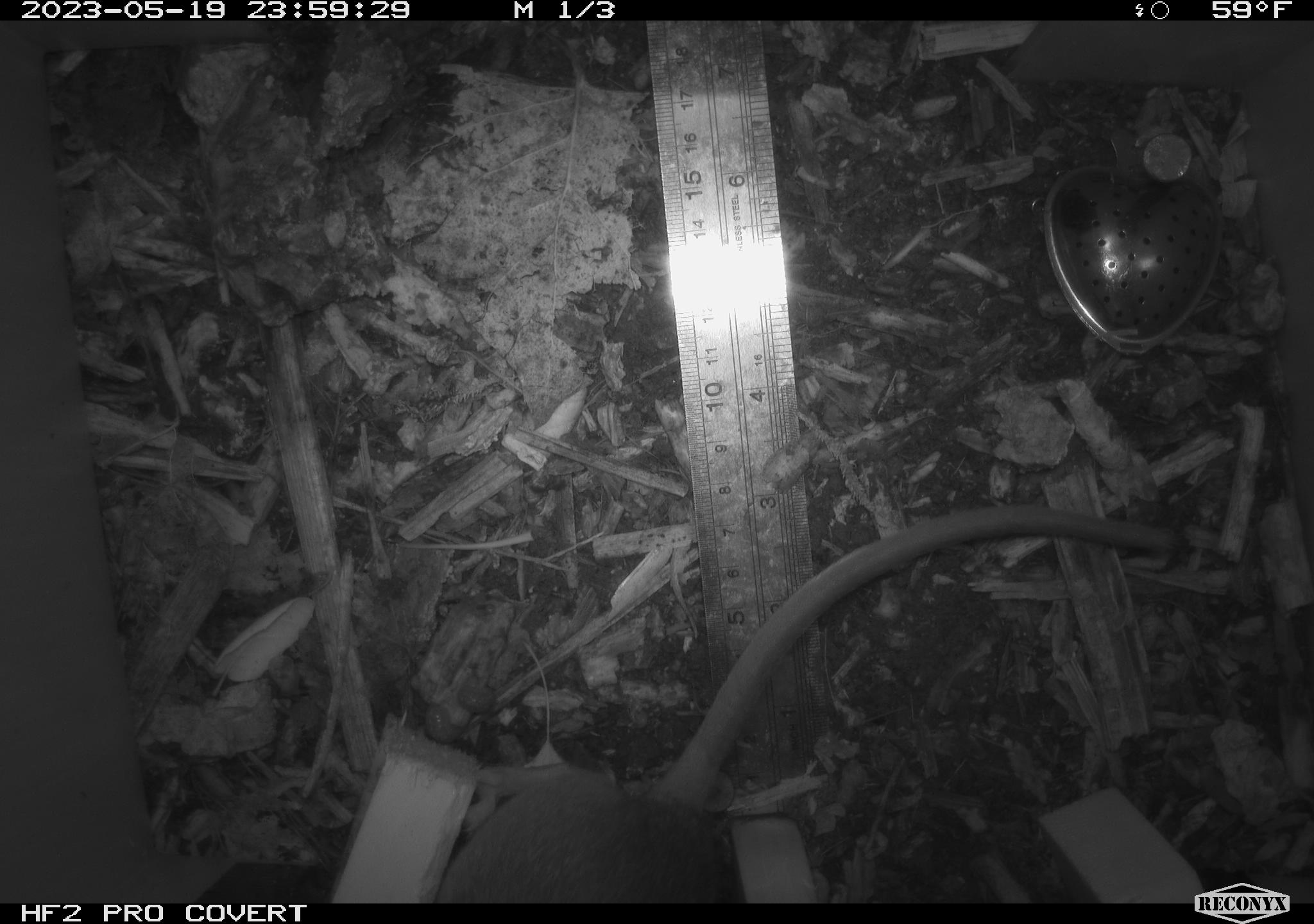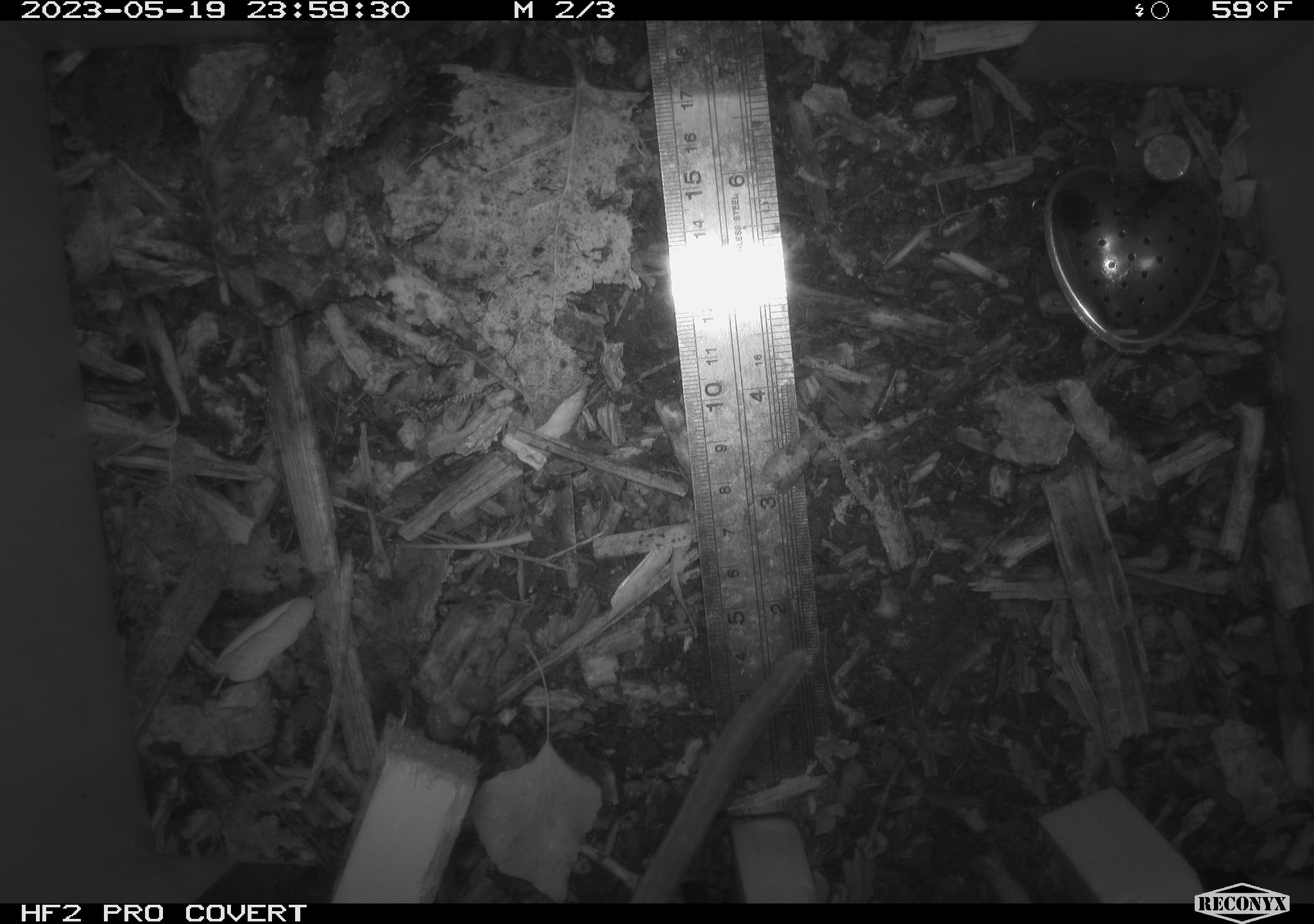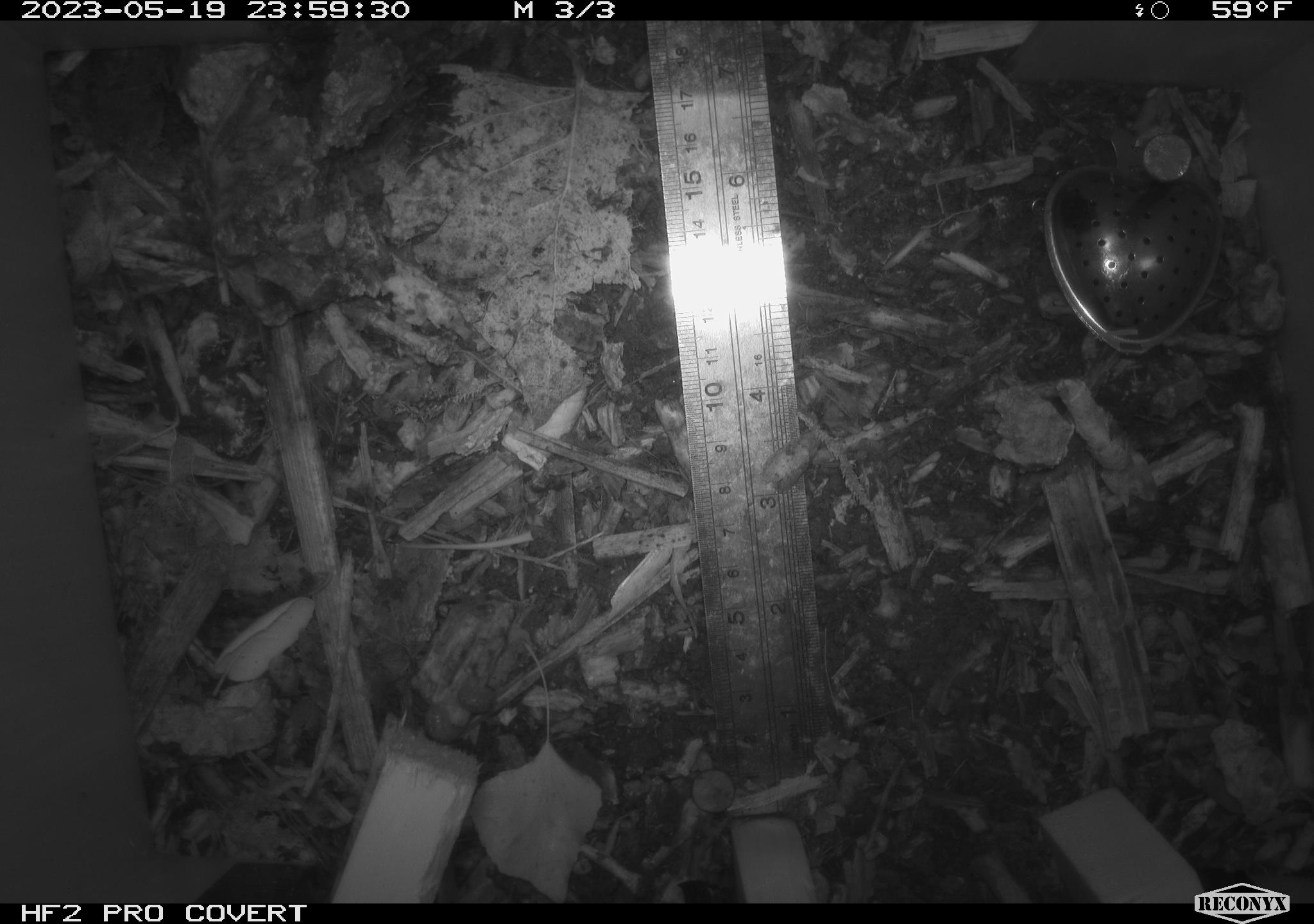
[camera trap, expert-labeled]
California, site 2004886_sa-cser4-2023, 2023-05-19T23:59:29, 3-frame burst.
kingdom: Animalia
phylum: Chordata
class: Mammalia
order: Rodentia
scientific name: Rodentia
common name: woodrat or rat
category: woodrat or rat species